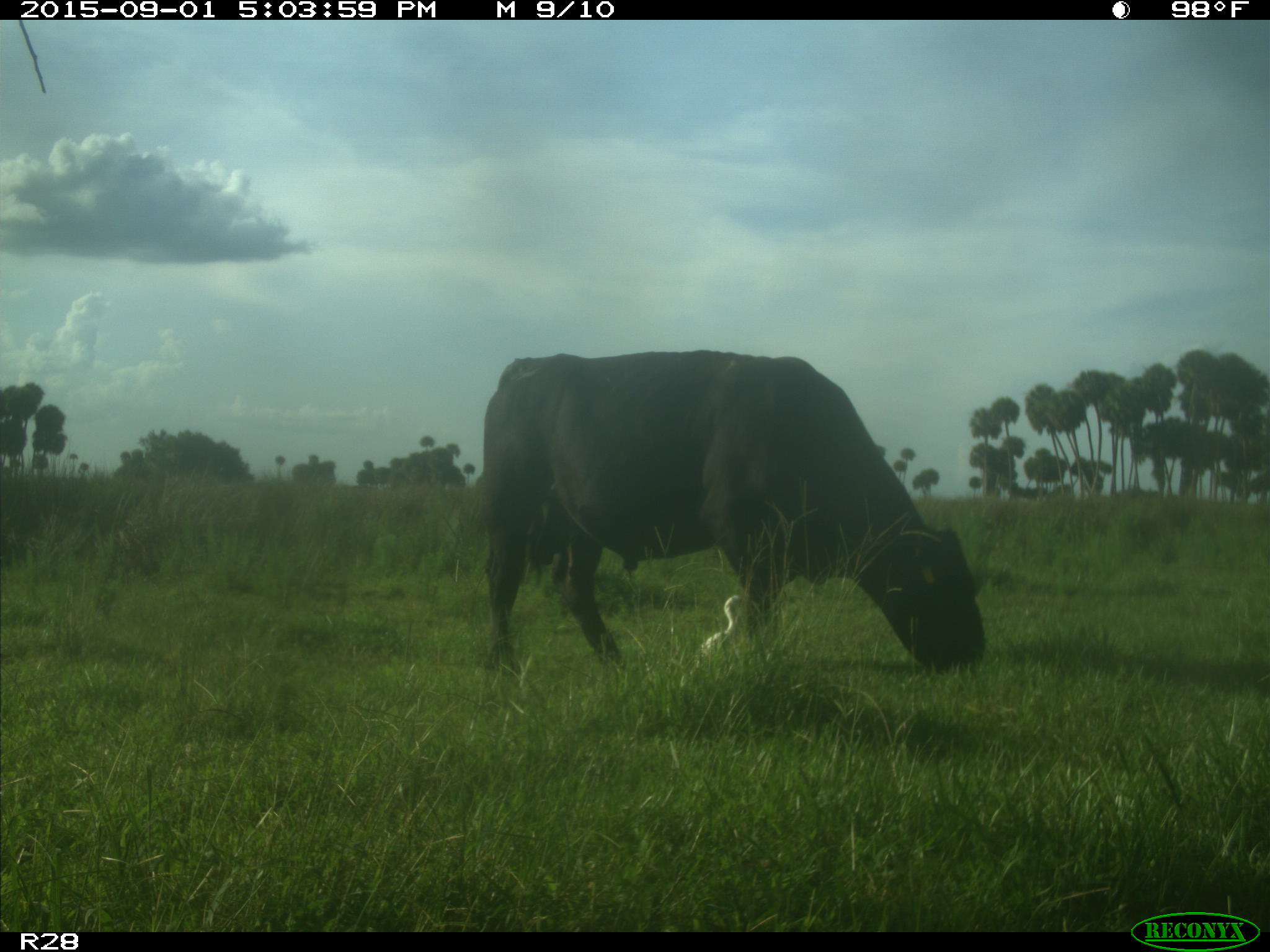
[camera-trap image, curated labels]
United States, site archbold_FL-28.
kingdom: Animalia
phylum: Chordata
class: Mammalia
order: Artiodactyla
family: Bovidae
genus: Bos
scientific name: Bos taurus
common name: domestic cow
Bos taurus (domestic cow).